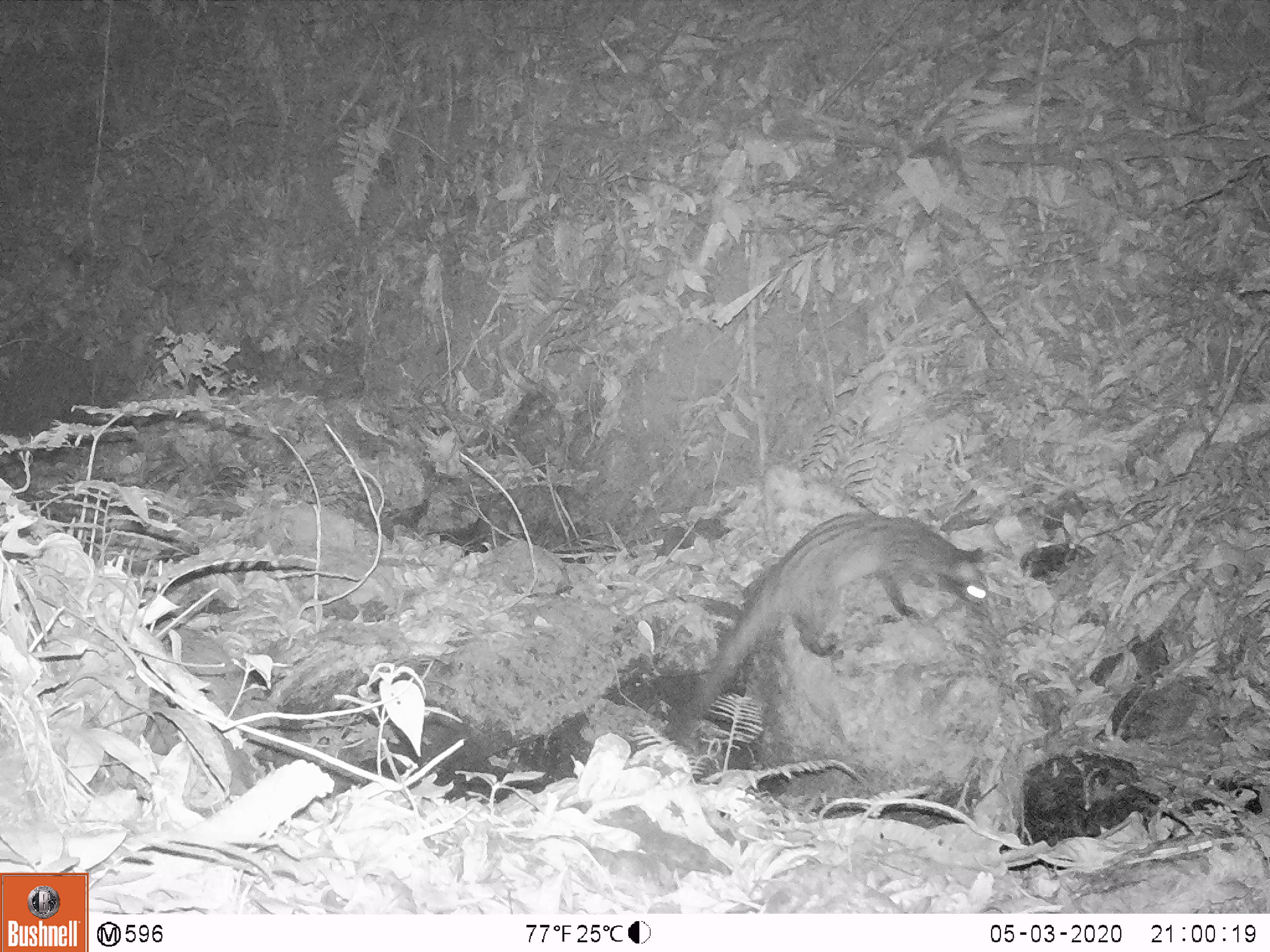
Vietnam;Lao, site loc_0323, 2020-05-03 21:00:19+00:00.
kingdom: Animalia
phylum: Chordata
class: Mammalia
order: Carnivora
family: Viverridae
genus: Paradoxurus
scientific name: Paradoxurus hermaphroditus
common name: common palm civet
Common palm civet (Paradoxurus hermaphroditus). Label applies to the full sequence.